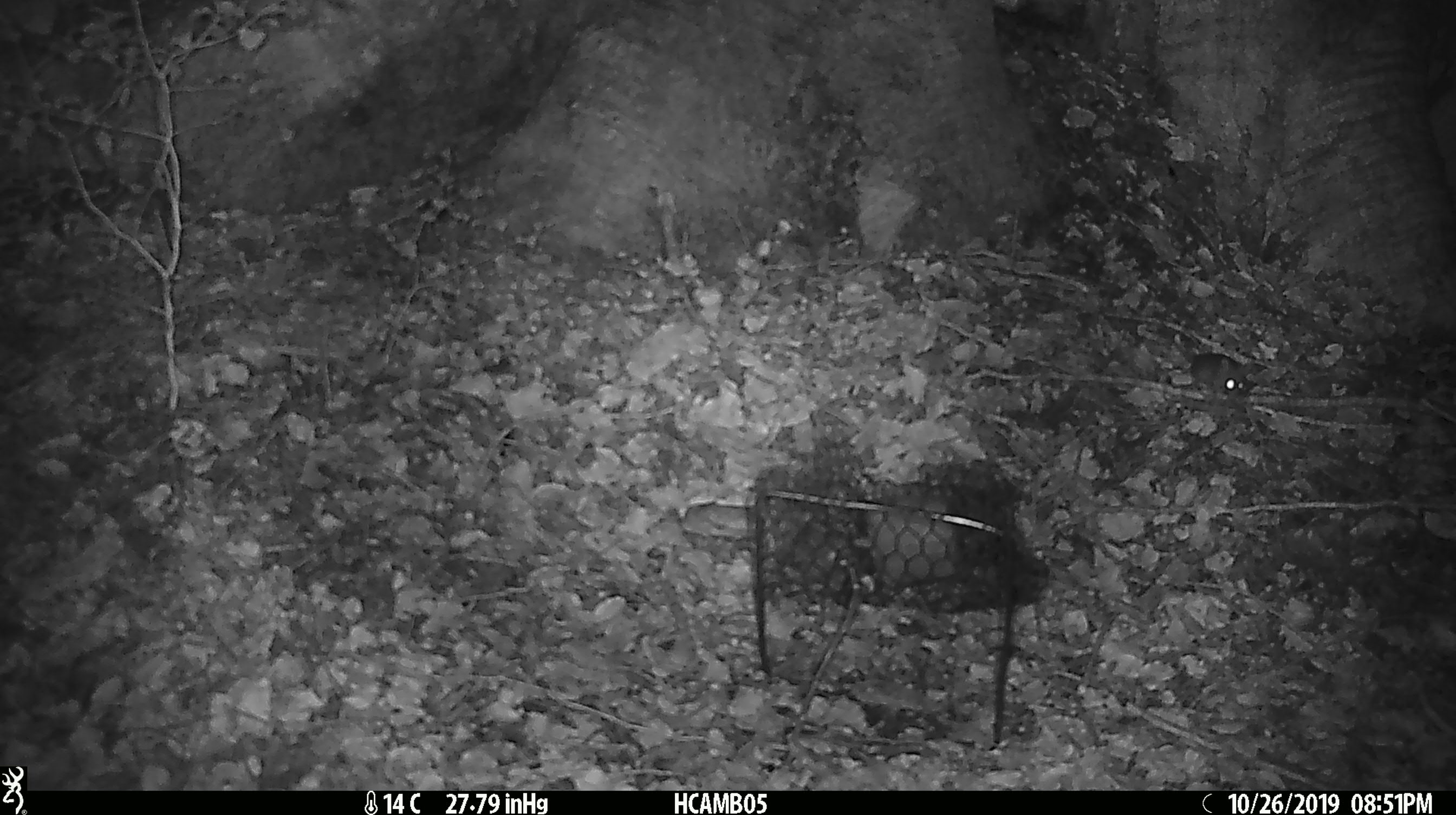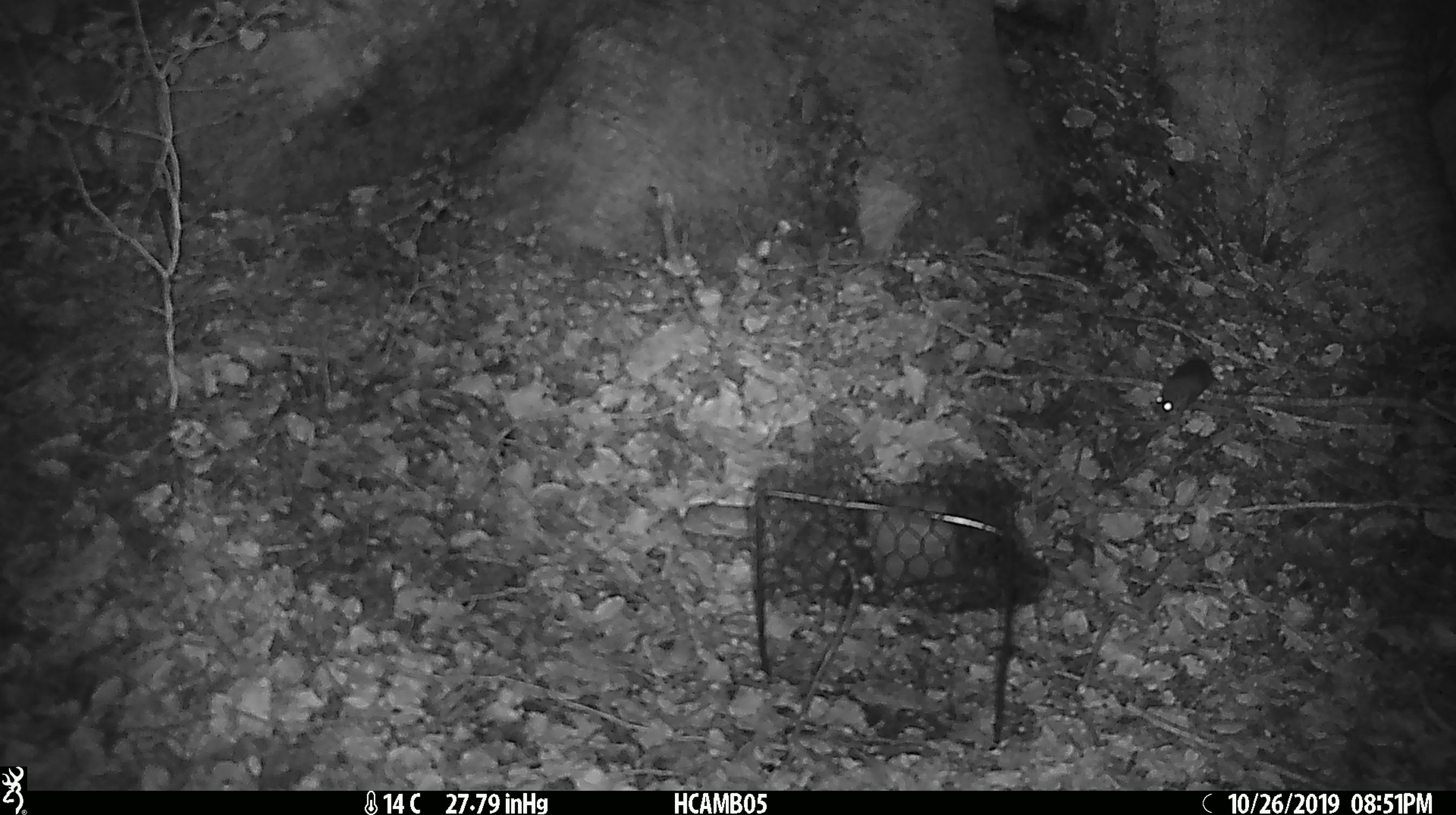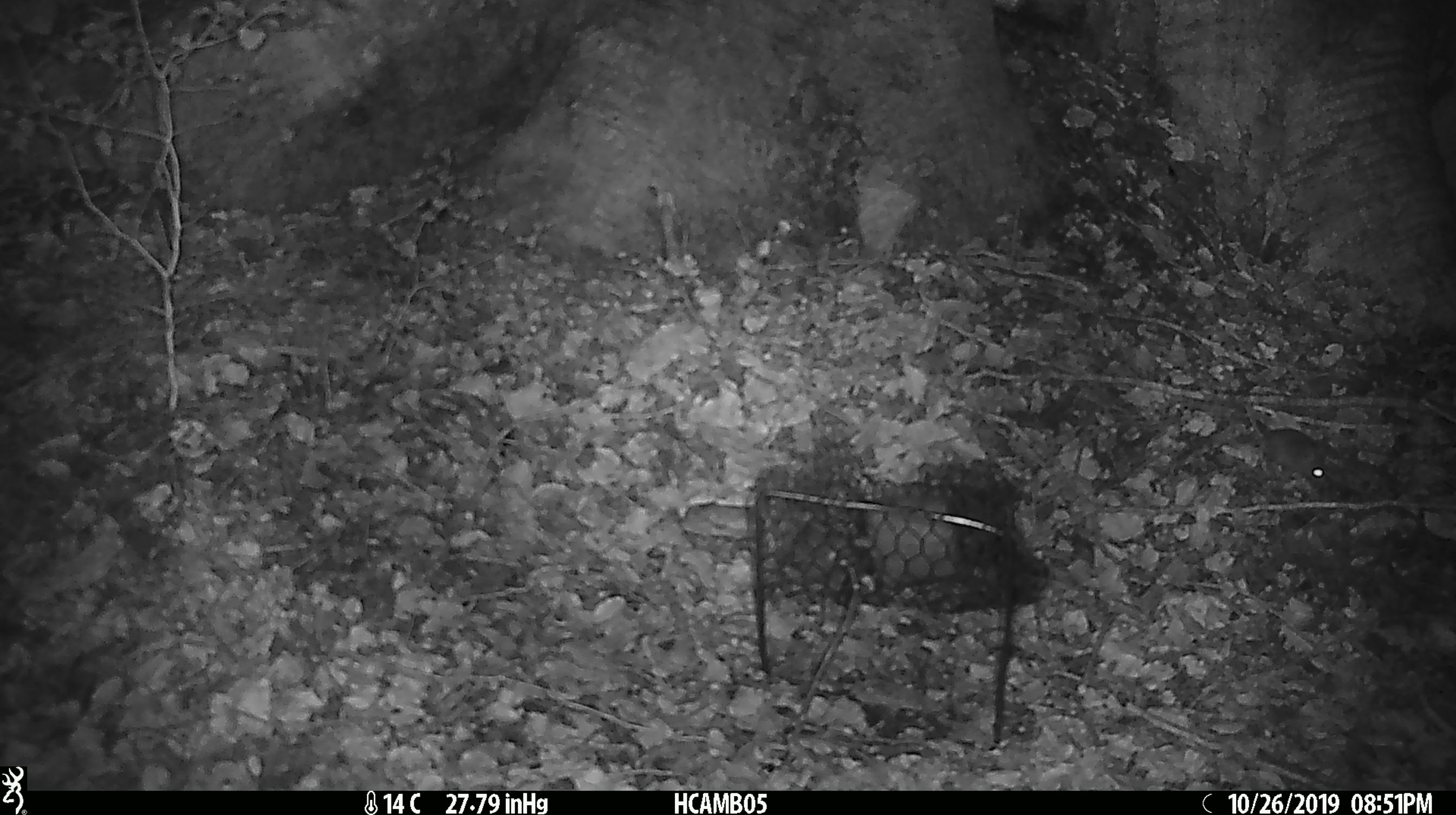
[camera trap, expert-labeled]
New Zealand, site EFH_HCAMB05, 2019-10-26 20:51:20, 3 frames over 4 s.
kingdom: Animalia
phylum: Chordata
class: Mammalia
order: Rodentia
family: Muridae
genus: Mus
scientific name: Mus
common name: mouse